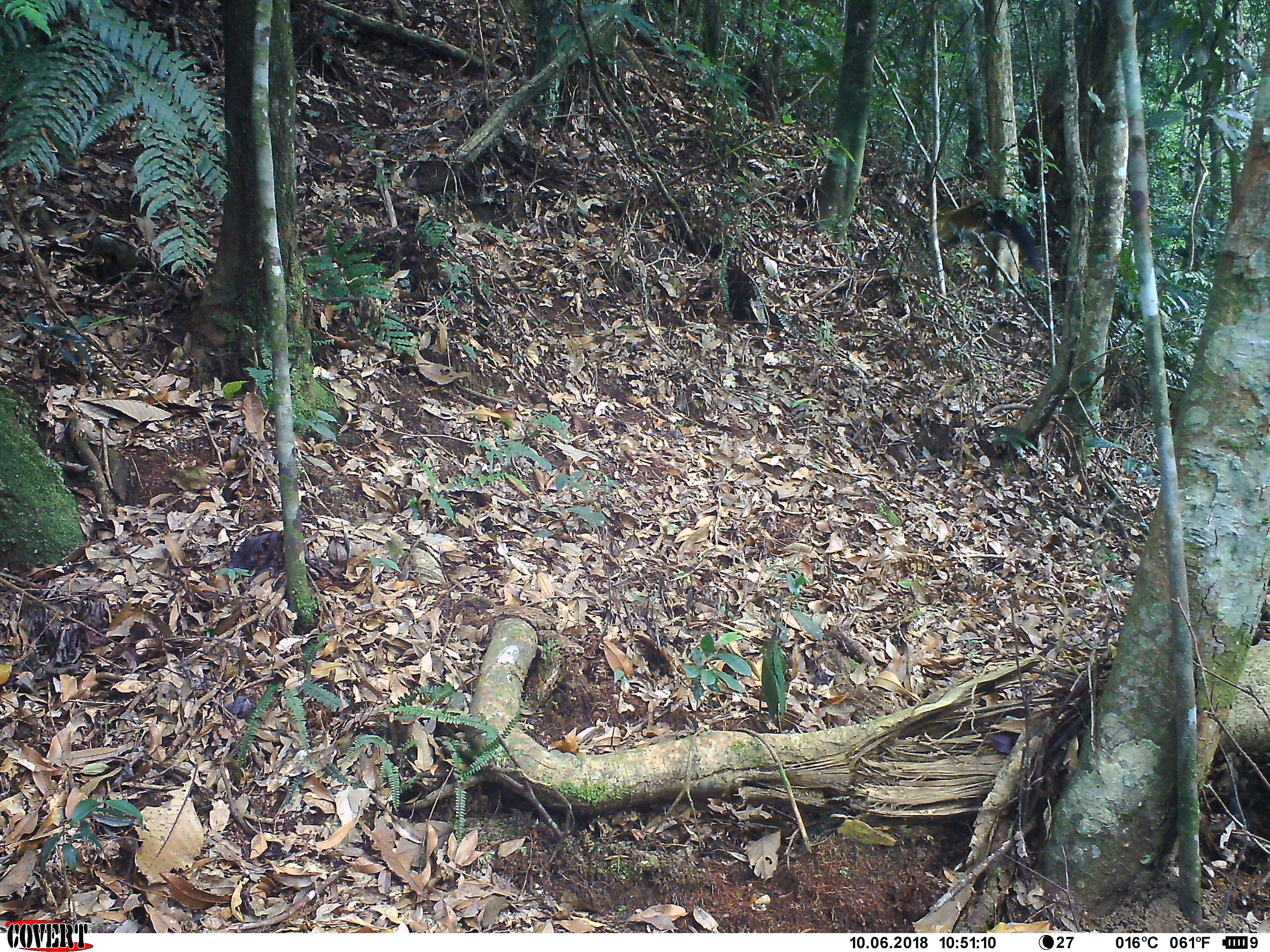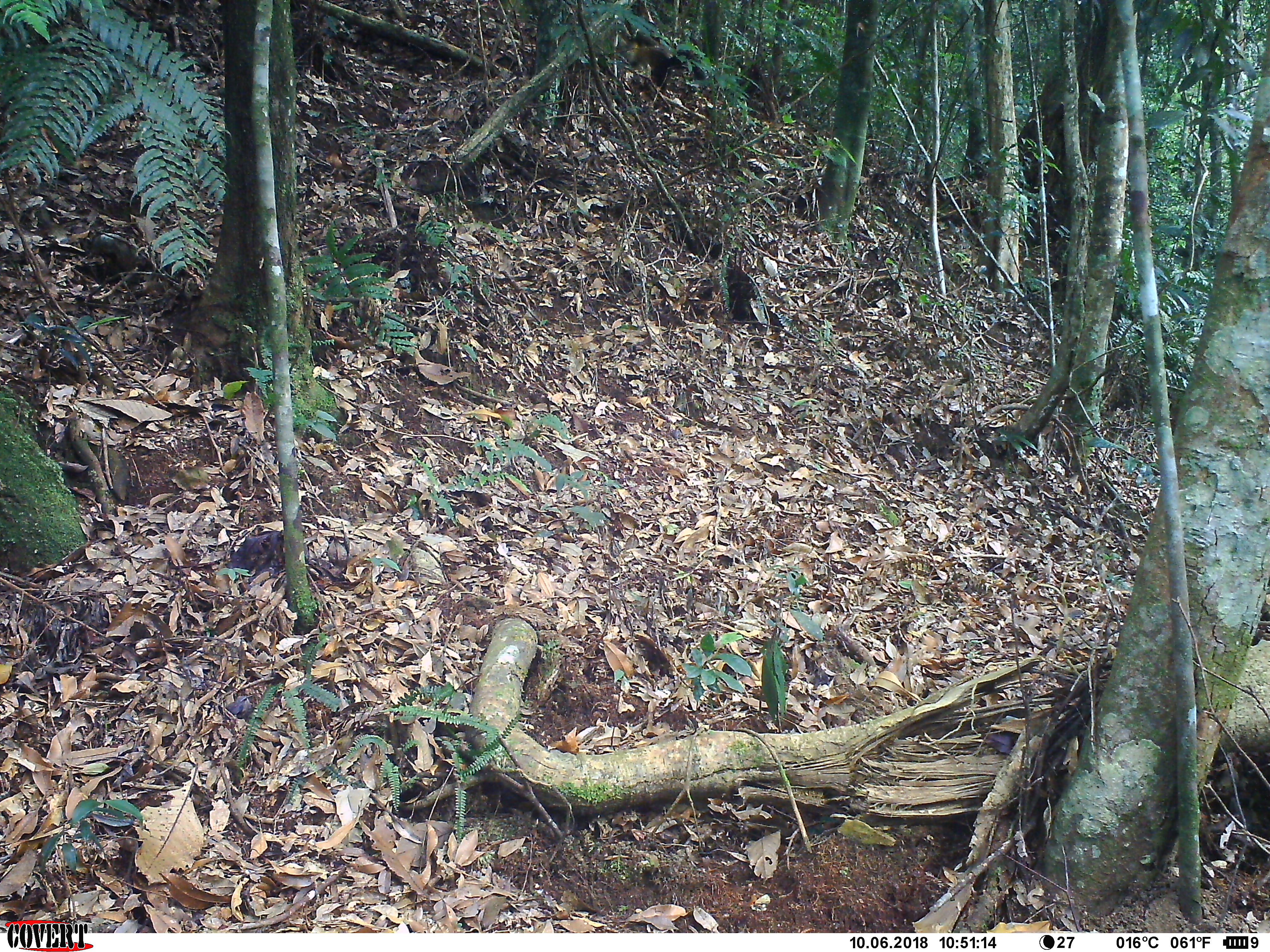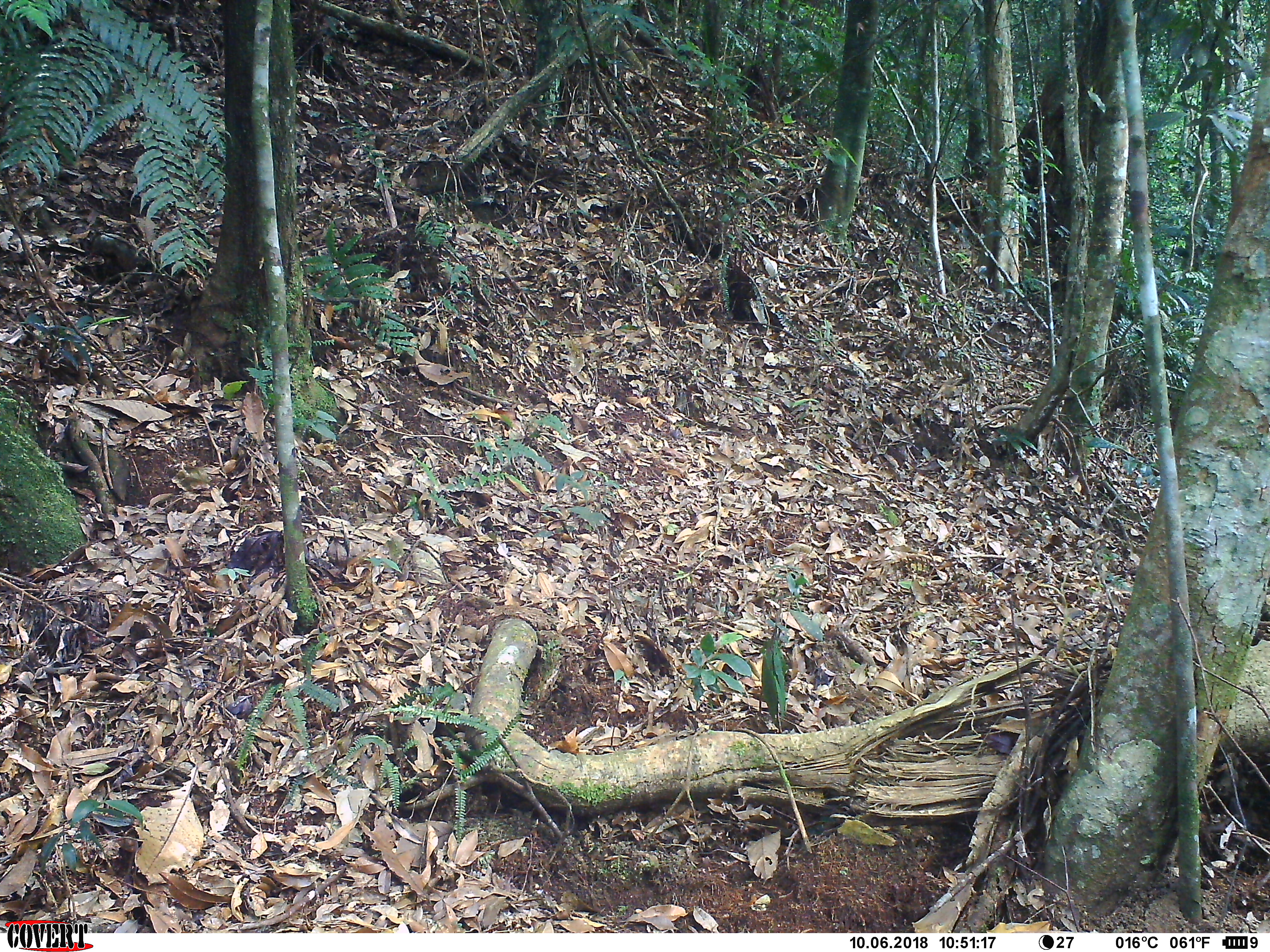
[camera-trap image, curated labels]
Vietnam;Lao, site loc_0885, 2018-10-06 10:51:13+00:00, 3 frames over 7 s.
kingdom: Animalia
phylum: Chordata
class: Mammalia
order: Carnivora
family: Mustelidae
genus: Martes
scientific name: Martes flavigula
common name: yellow-throated marten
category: yellow throated marten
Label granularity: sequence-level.